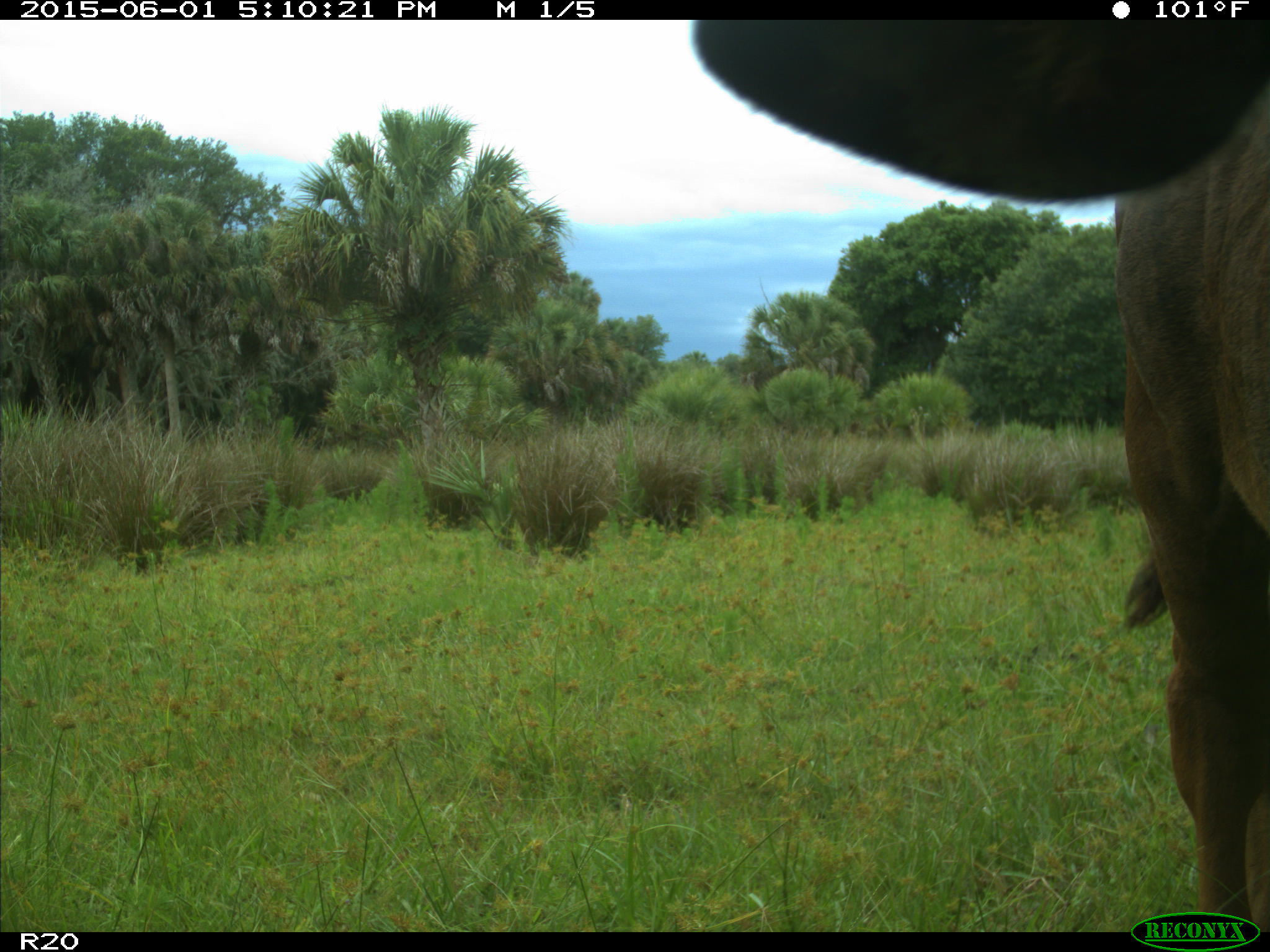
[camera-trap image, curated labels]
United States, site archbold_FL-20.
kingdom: Animalia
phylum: Chordata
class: Mammalia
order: Artiodactyla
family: Bovidae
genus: Bos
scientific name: Bos taurus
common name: domestic cow